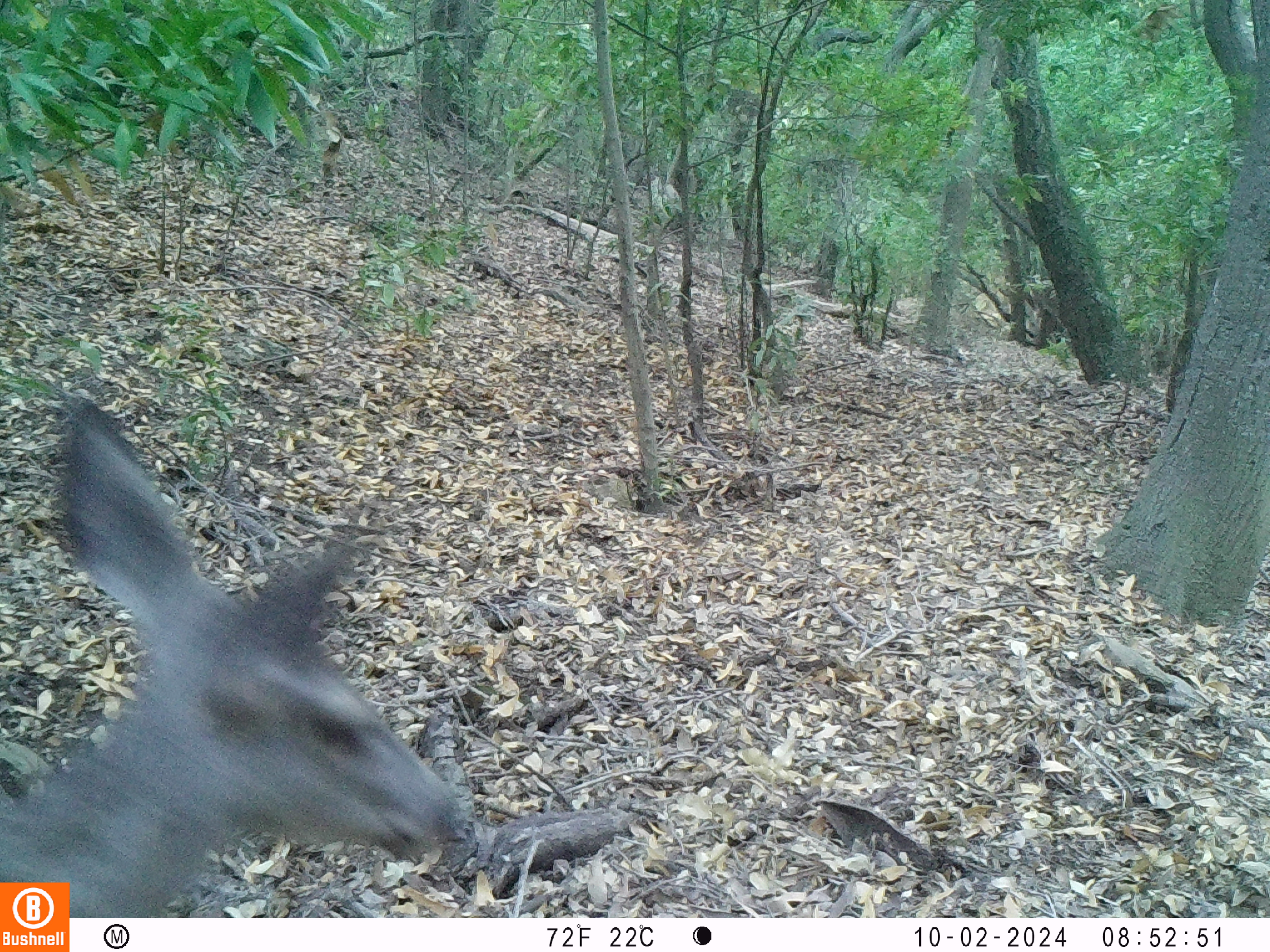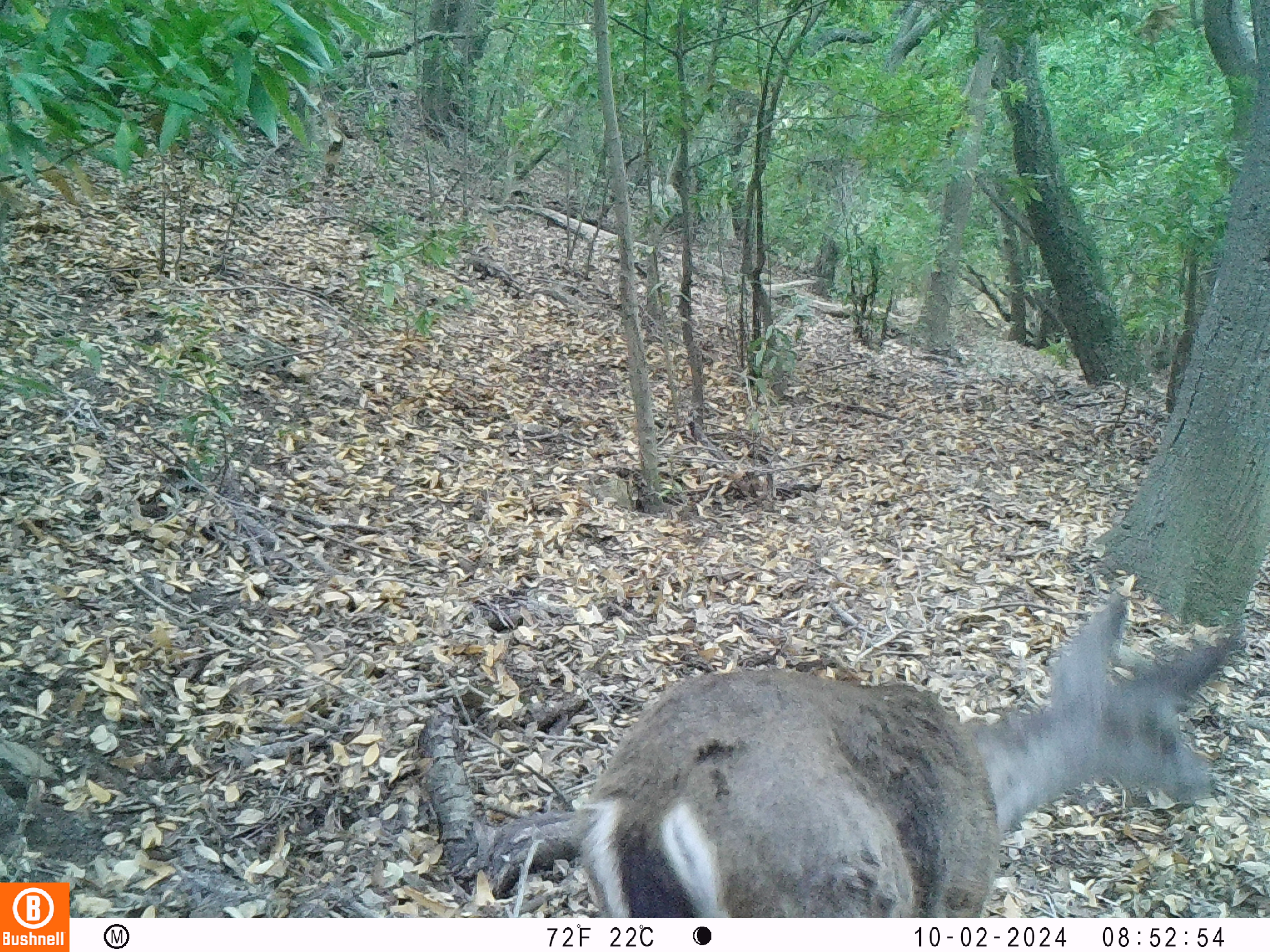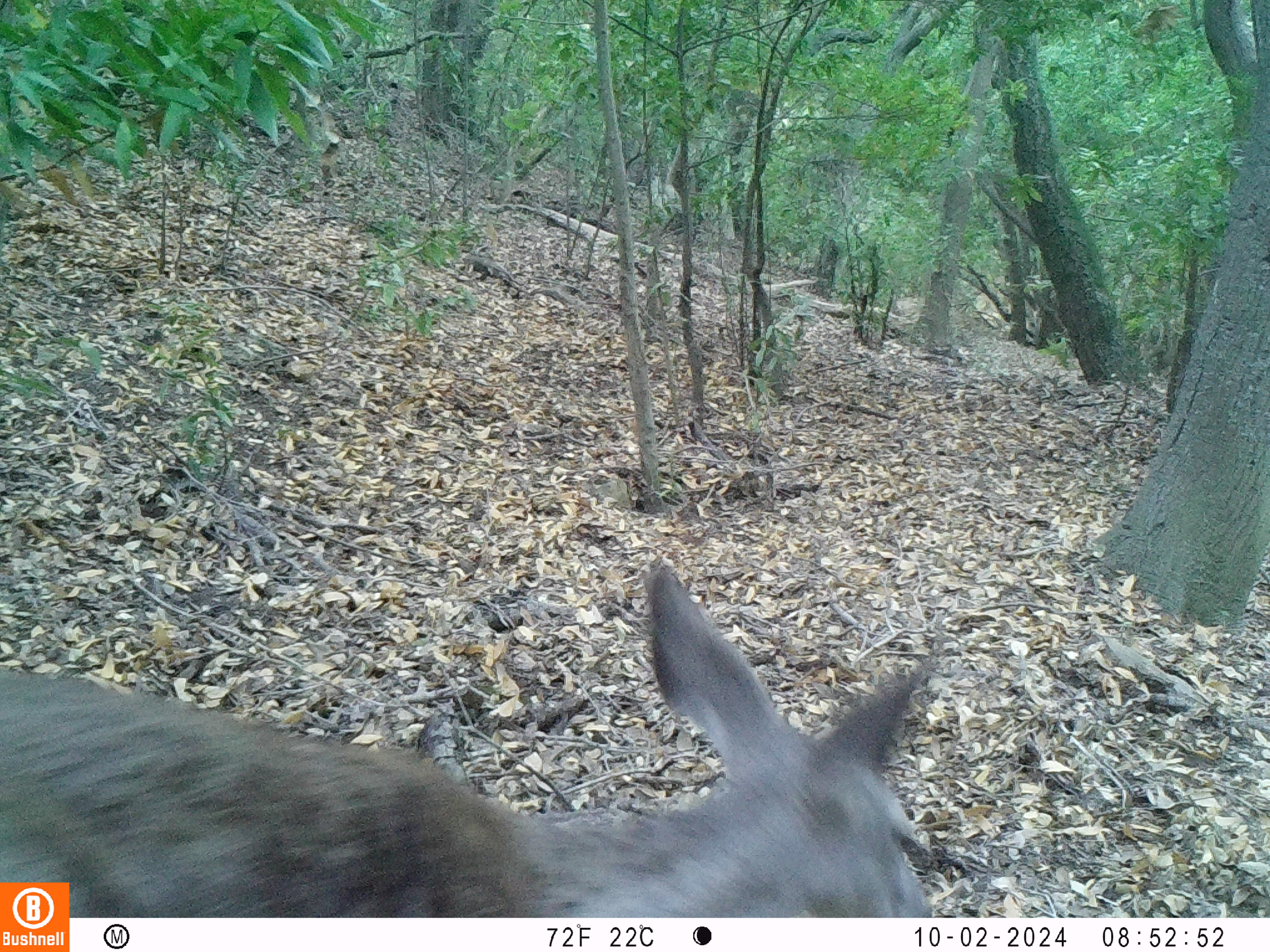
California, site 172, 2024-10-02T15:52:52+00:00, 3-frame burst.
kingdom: Animalia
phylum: Chordata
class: Mammalia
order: Artiodactyla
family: Cervidae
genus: Odocoileus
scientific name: Odocoileus hemionus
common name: mule deer